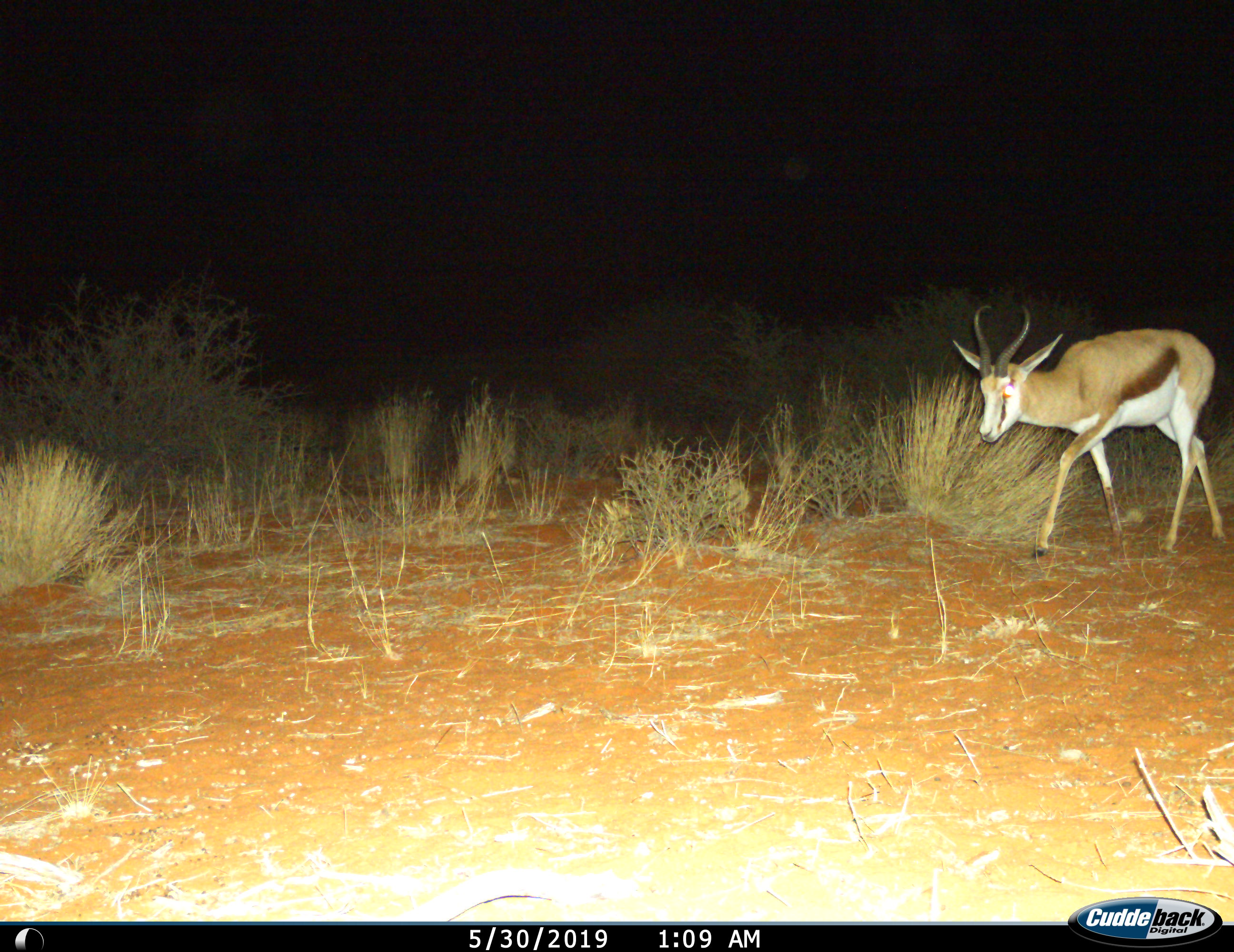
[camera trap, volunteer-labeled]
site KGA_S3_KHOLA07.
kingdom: Animalia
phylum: Chordata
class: Mammalia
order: Artiodactyla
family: Bovidae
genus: Antidorcas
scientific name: Antidorcas marsupialis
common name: springbok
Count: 1.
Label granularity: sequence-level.